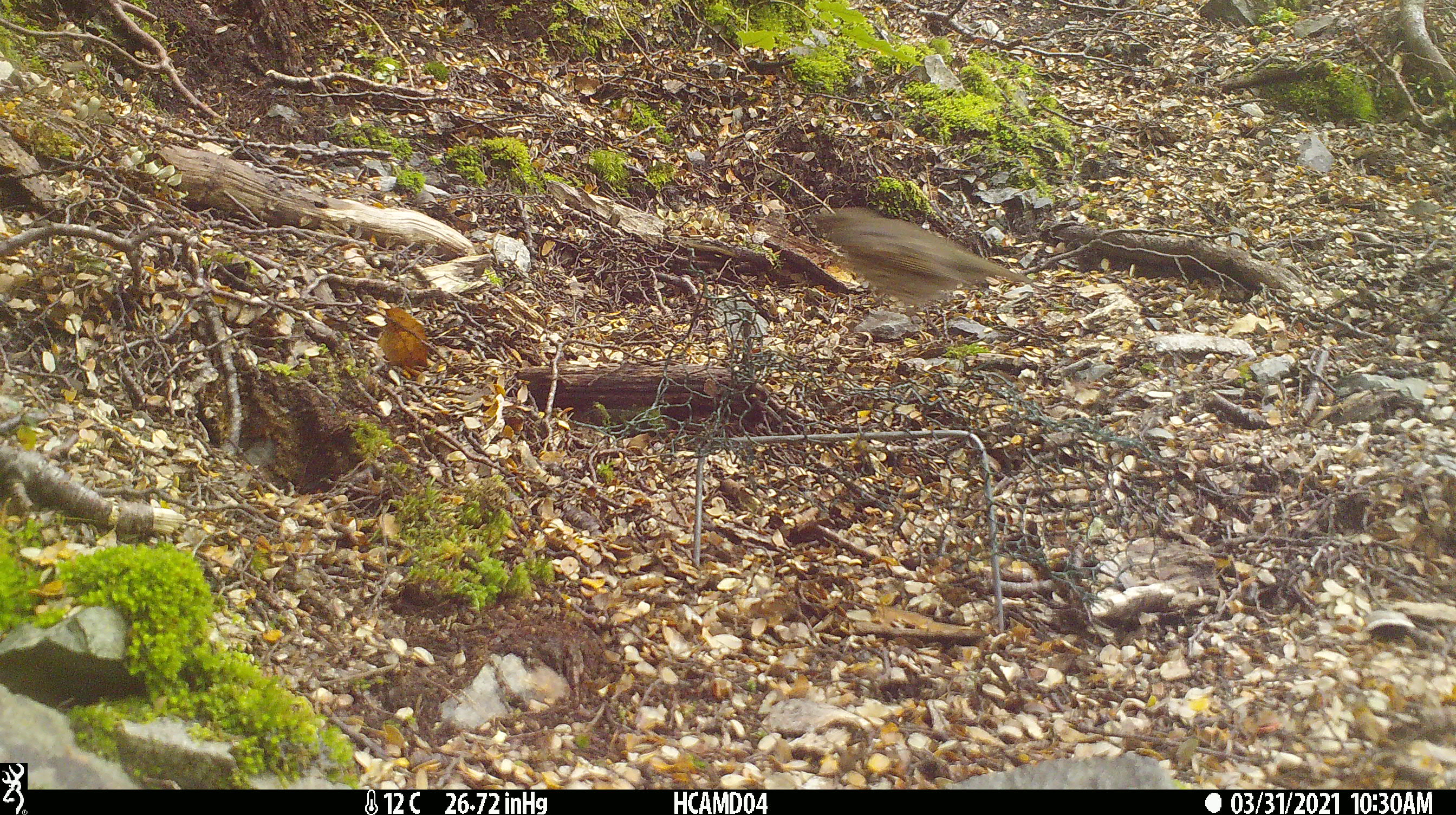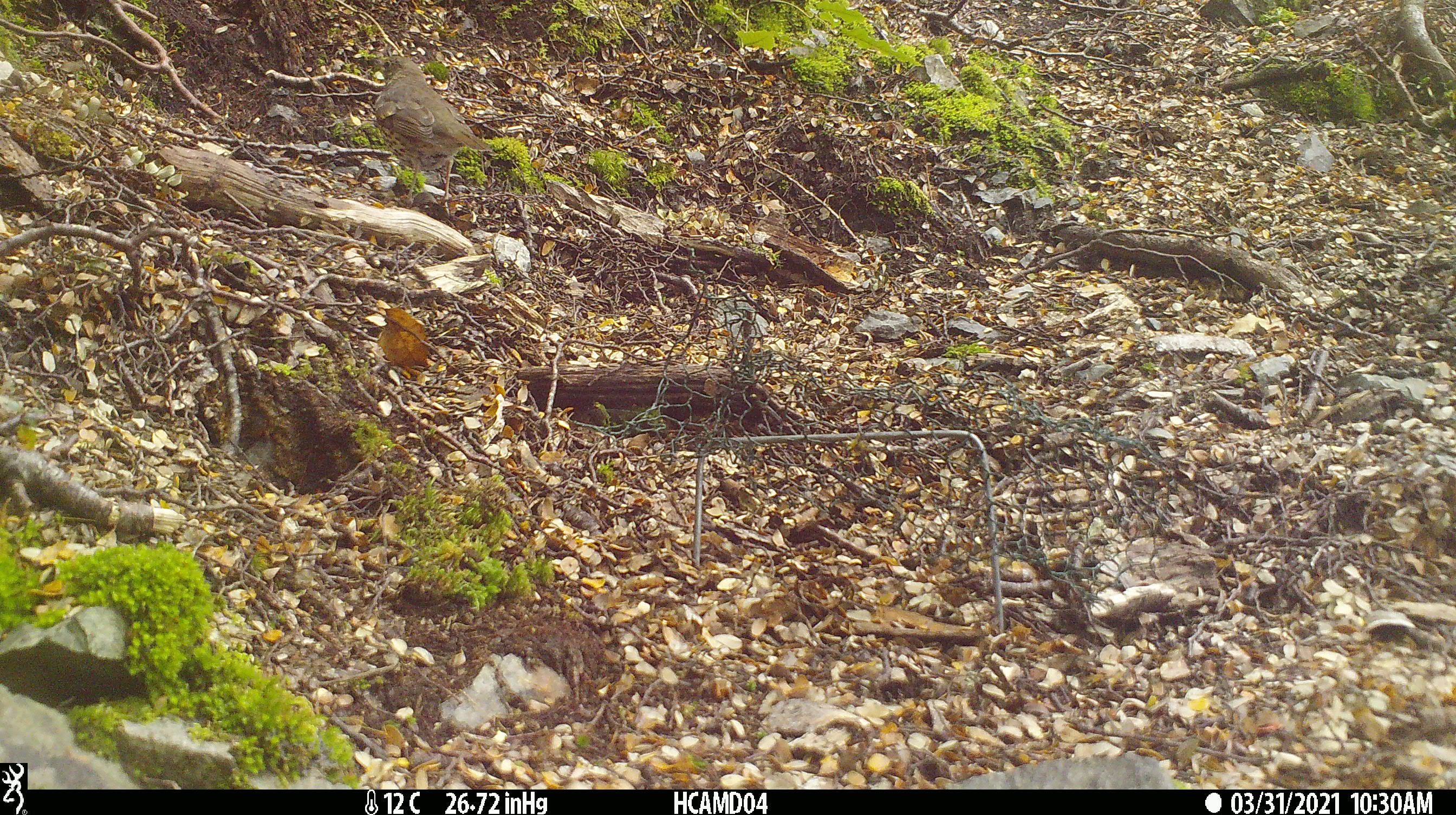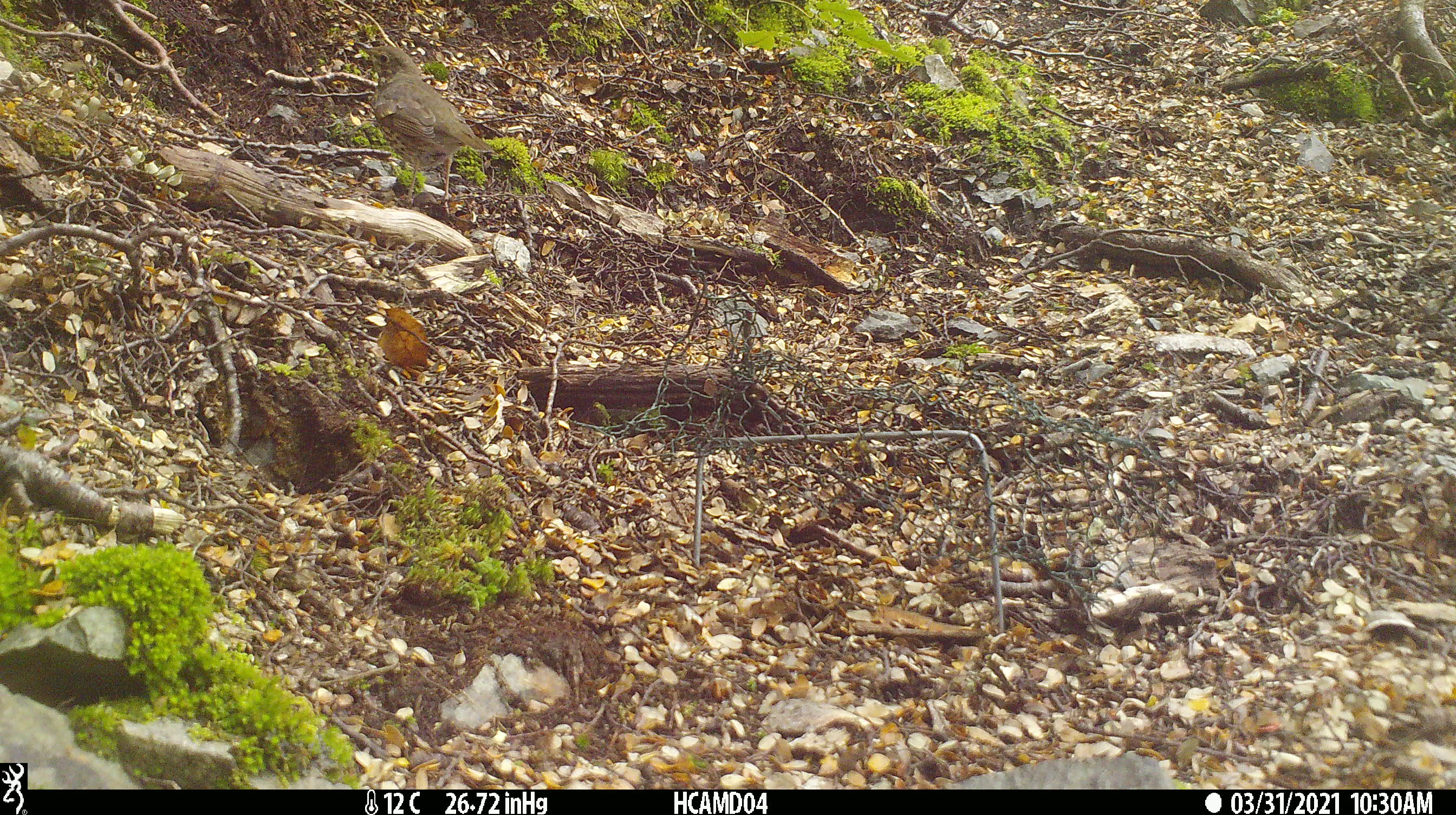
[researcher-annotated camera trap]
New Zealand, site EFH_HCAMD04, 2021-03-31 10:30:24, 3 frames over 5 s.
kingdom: Animalia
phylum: Chordata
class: Aves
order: Passeriformes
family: Turdidae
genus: Turdus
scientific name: Turdus philomelos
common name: song thrush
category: thrush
Thrush (song thrush) (Turdus philomelos).